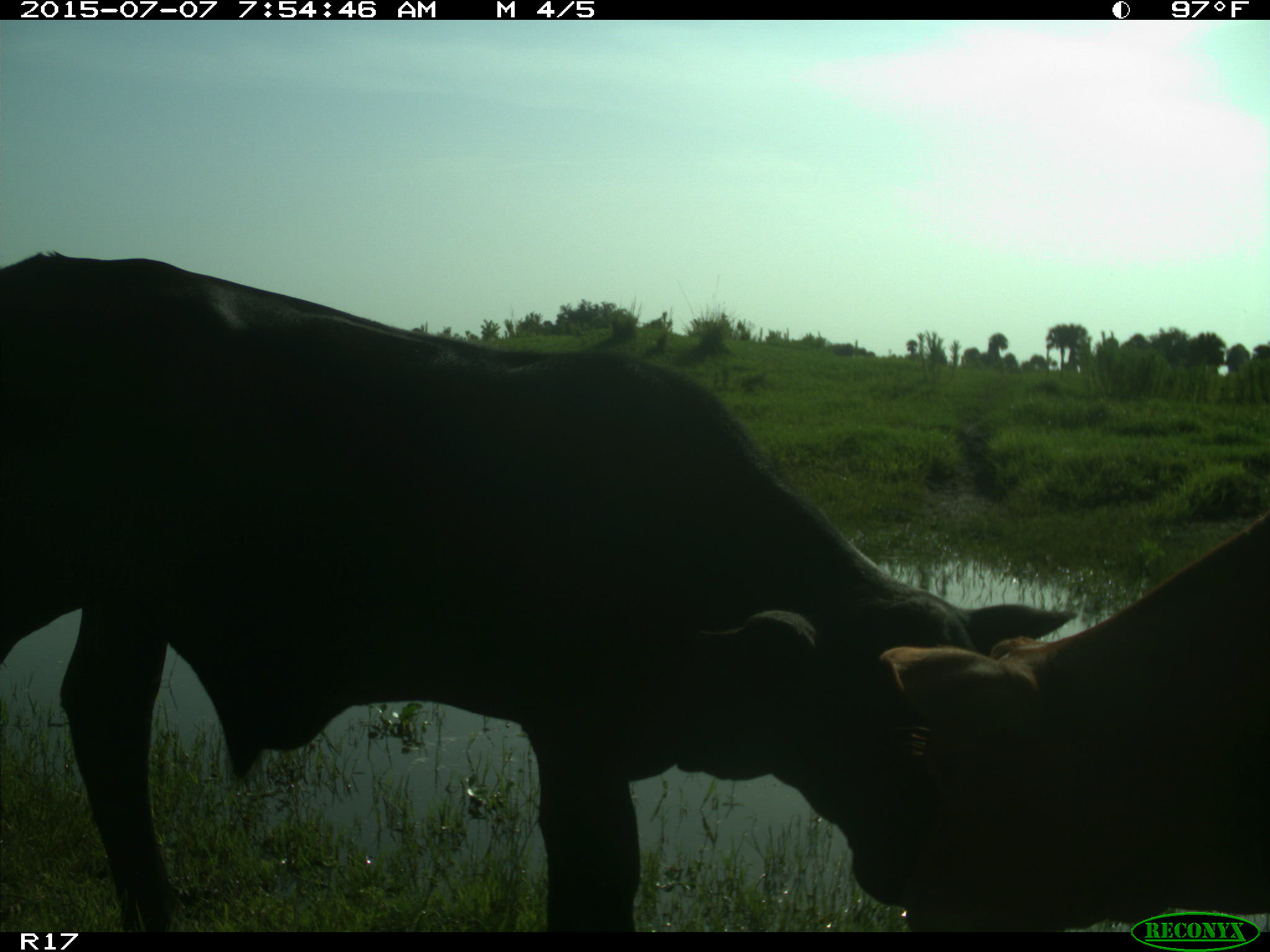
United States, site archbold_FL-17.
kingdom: Animalia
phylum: Chordata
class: Mammalia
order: Artiodactyla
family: Bovidae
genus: Bos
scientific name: Bos taurus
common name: domestic cow